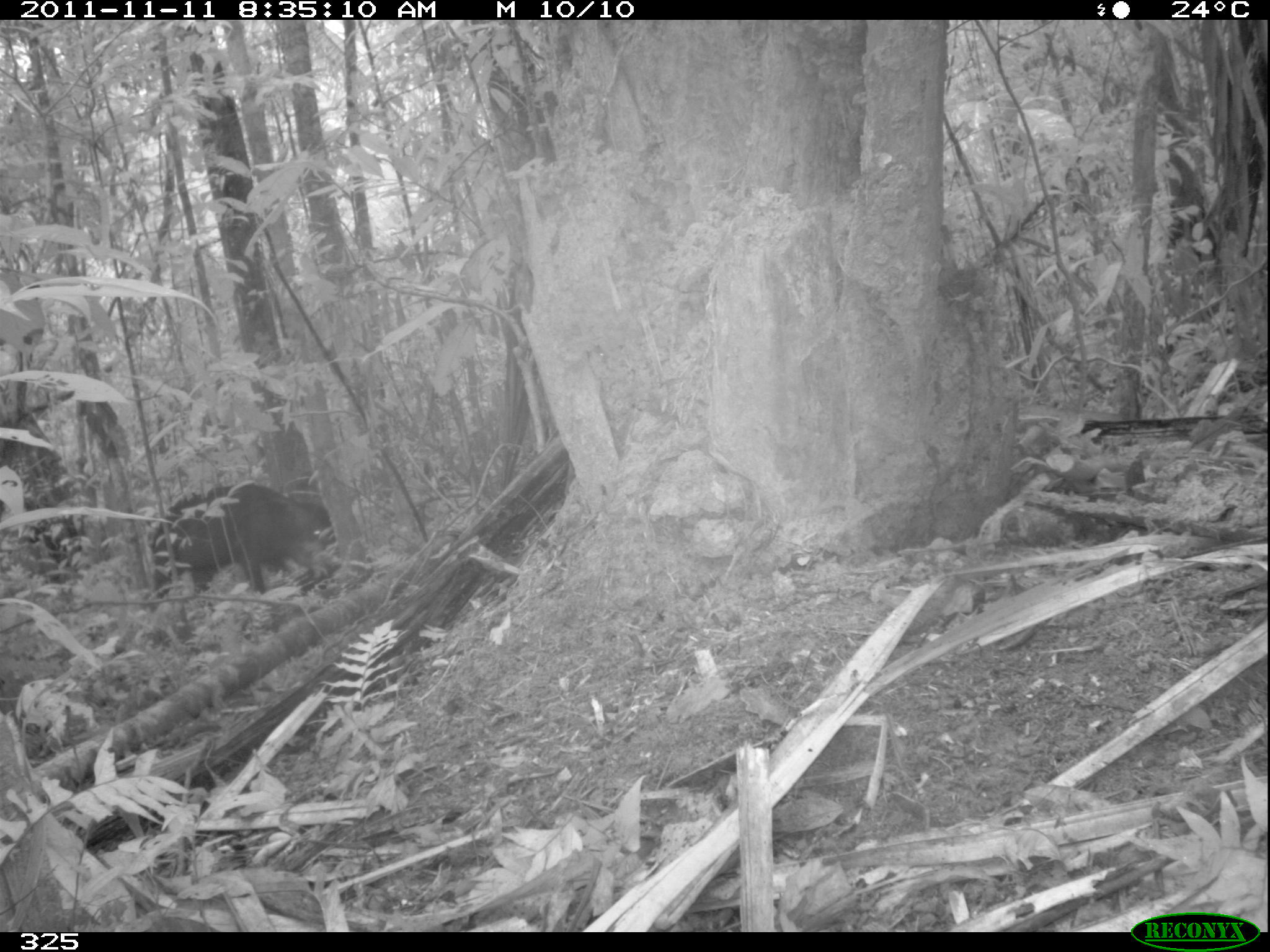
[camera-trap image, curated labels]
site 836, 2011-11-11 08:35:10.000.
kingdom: Animalia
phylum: Chordata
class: Mammalia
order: Artiodactyla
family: Tayassuidae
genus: Tayassu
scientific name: Tayassu pecari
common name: white-lipped peccary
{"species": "Tayassu pecari (white-lipped peccary)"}